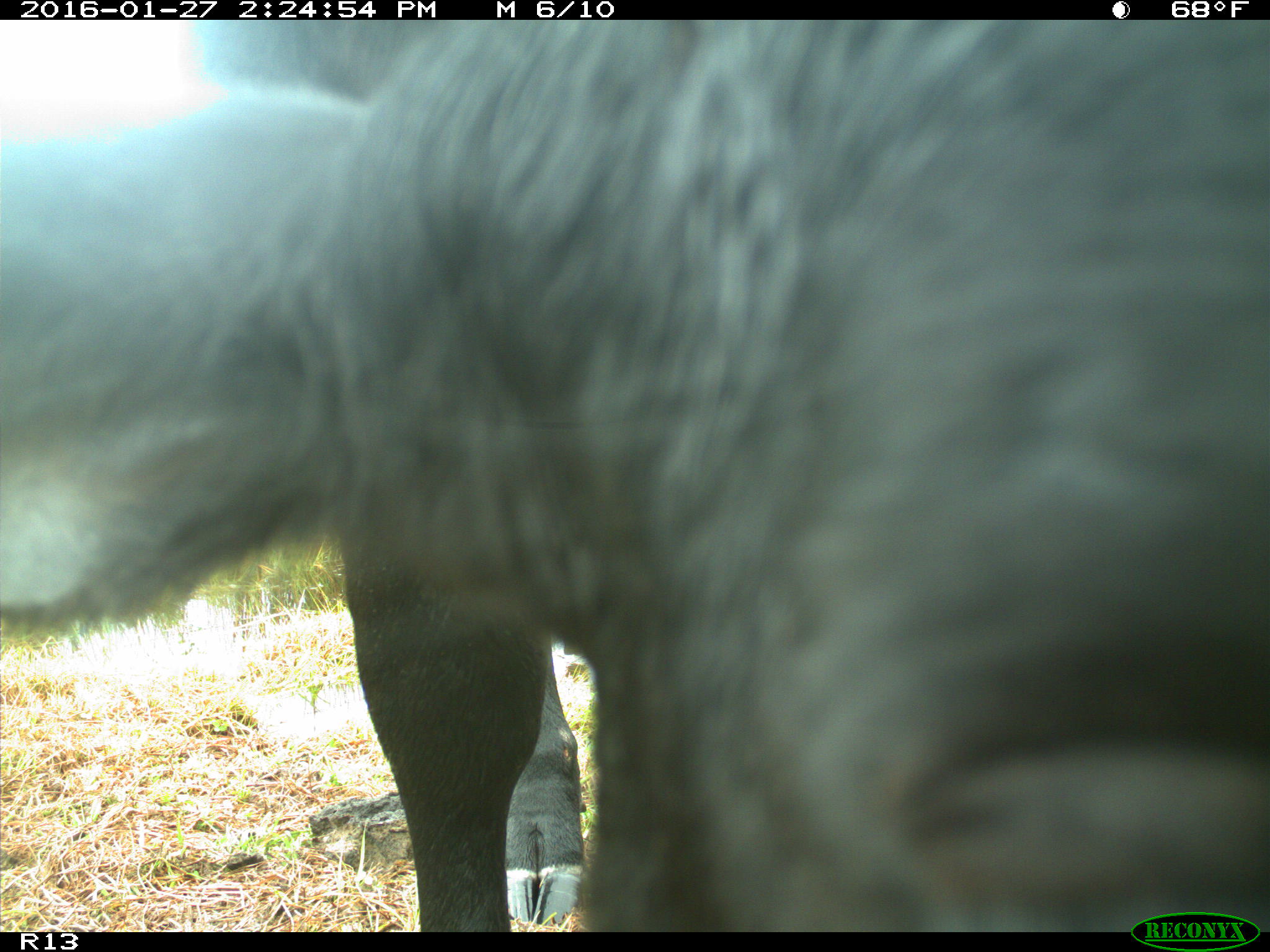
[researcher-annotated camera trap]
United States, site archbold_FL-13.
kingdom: Animalia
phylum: Chordata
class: Mammalia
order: Artiodactyla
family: Bovidae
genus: Bos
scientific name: Bos taurus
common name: domestic cow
Bos taurus (domestic cow).